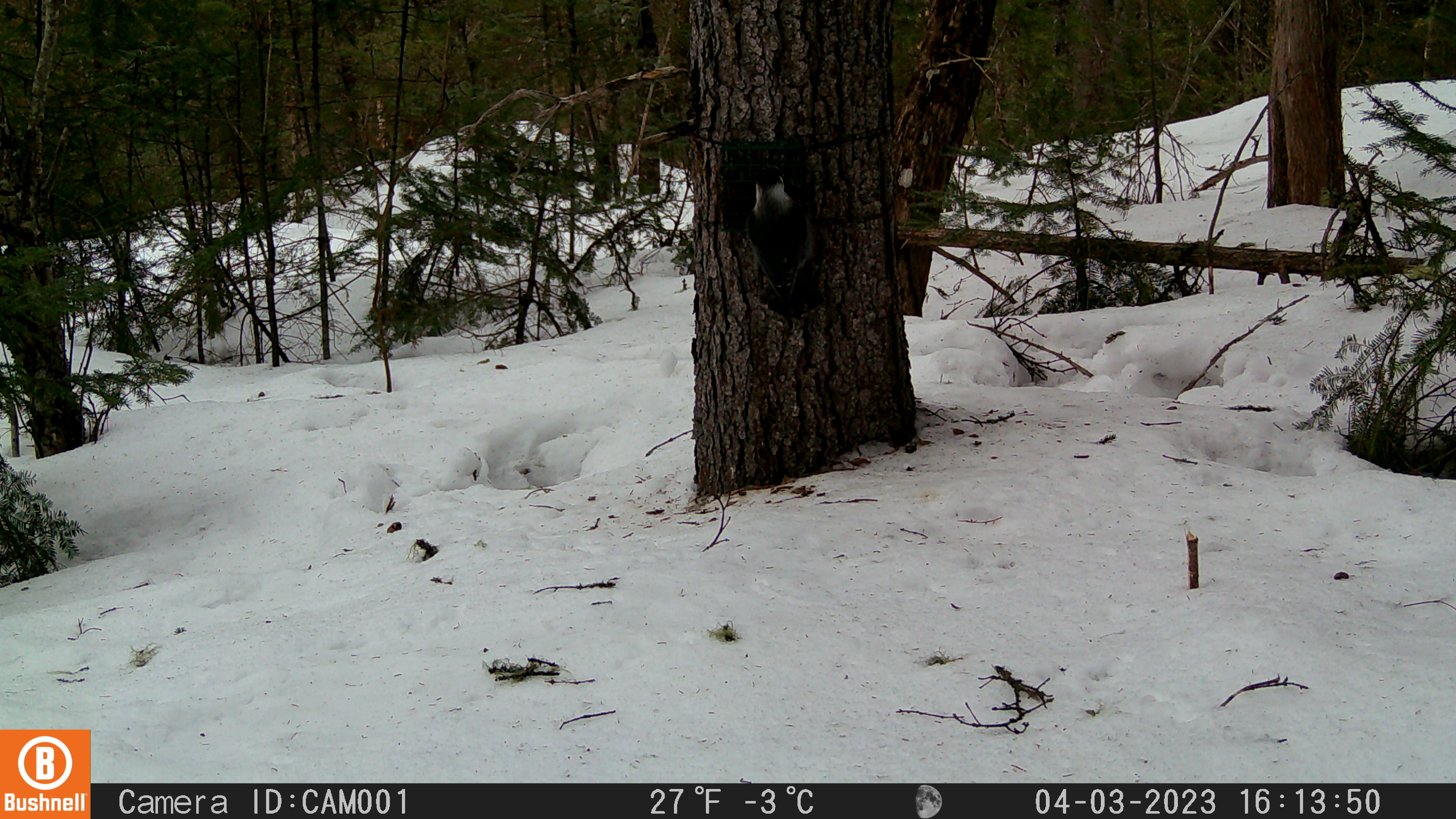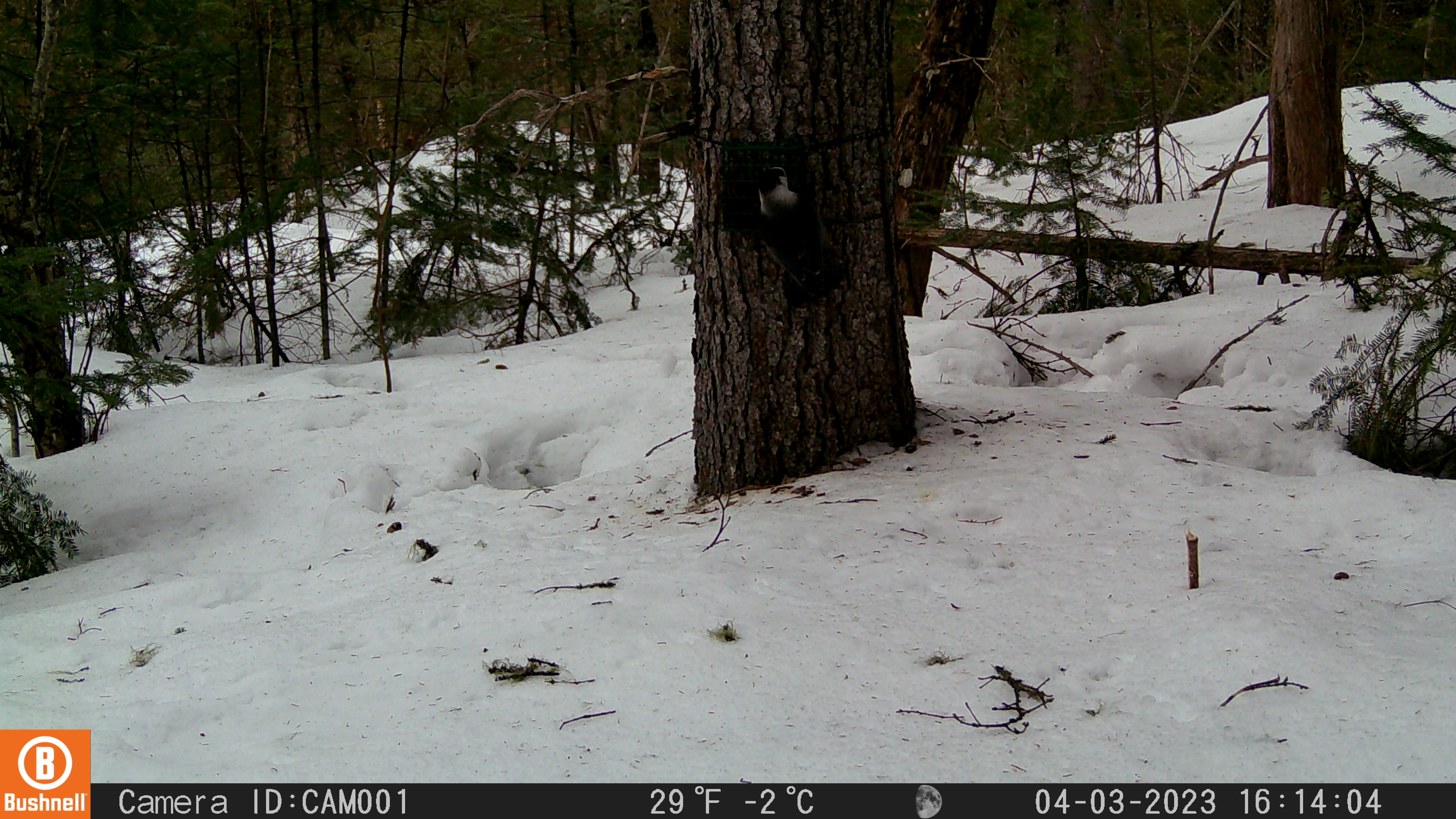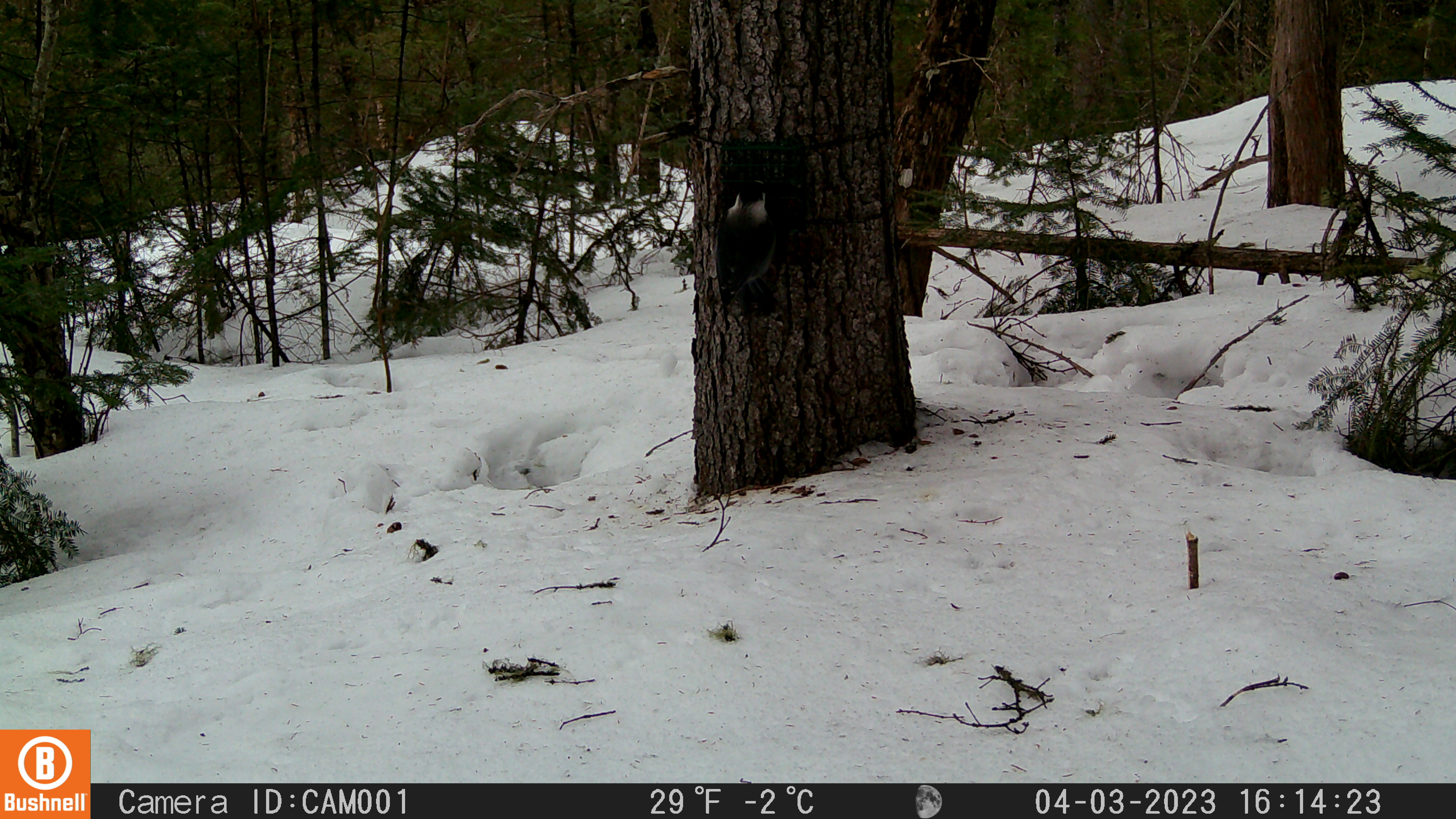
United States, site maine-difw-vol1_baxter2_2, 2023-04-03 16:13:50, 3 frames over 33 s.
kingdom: Animalia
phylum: Chordata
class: Aves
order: Passeriformes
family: Corvidae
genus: Perisoreus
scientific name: Perisoreus canadensis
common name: canada jay